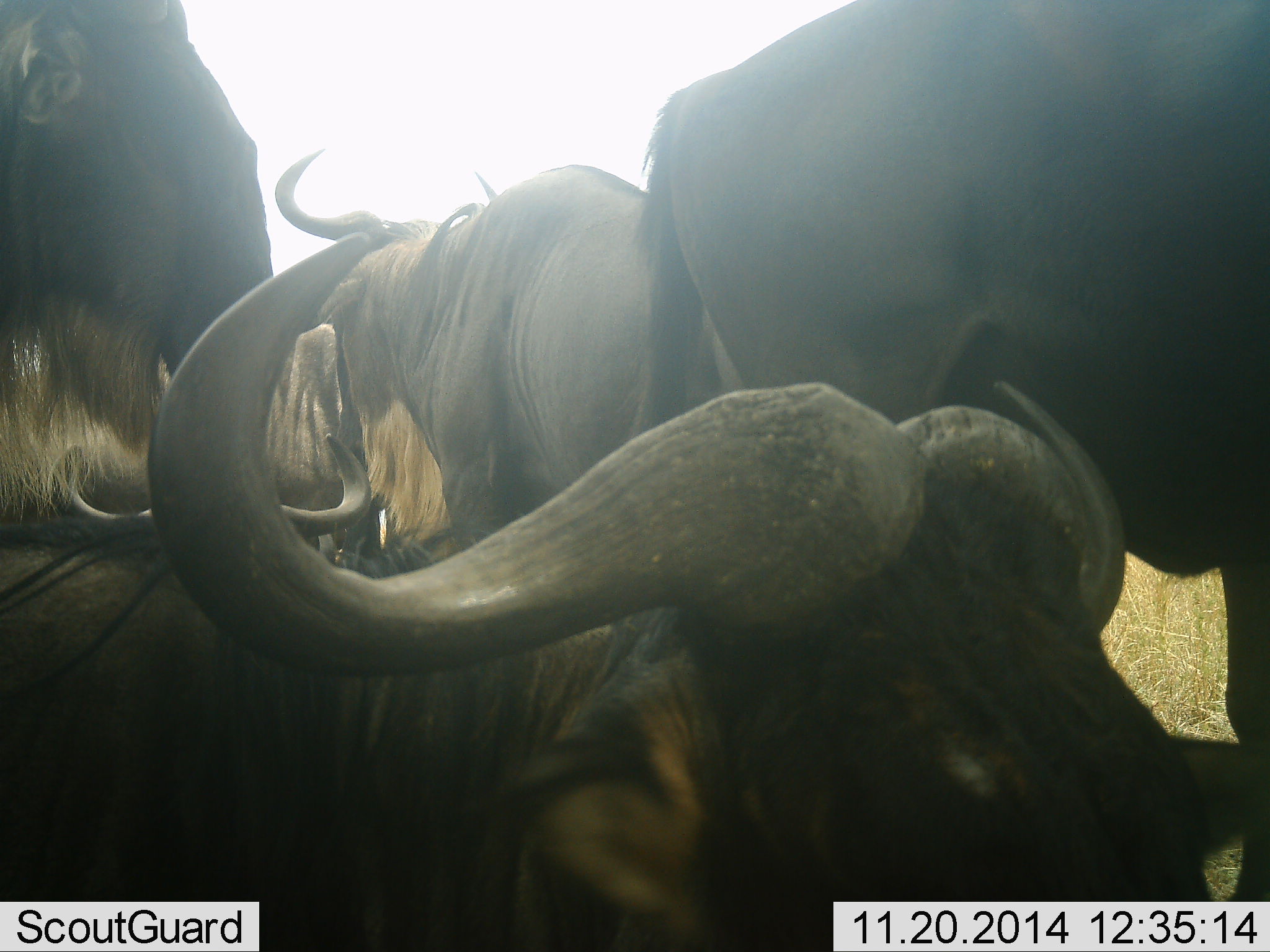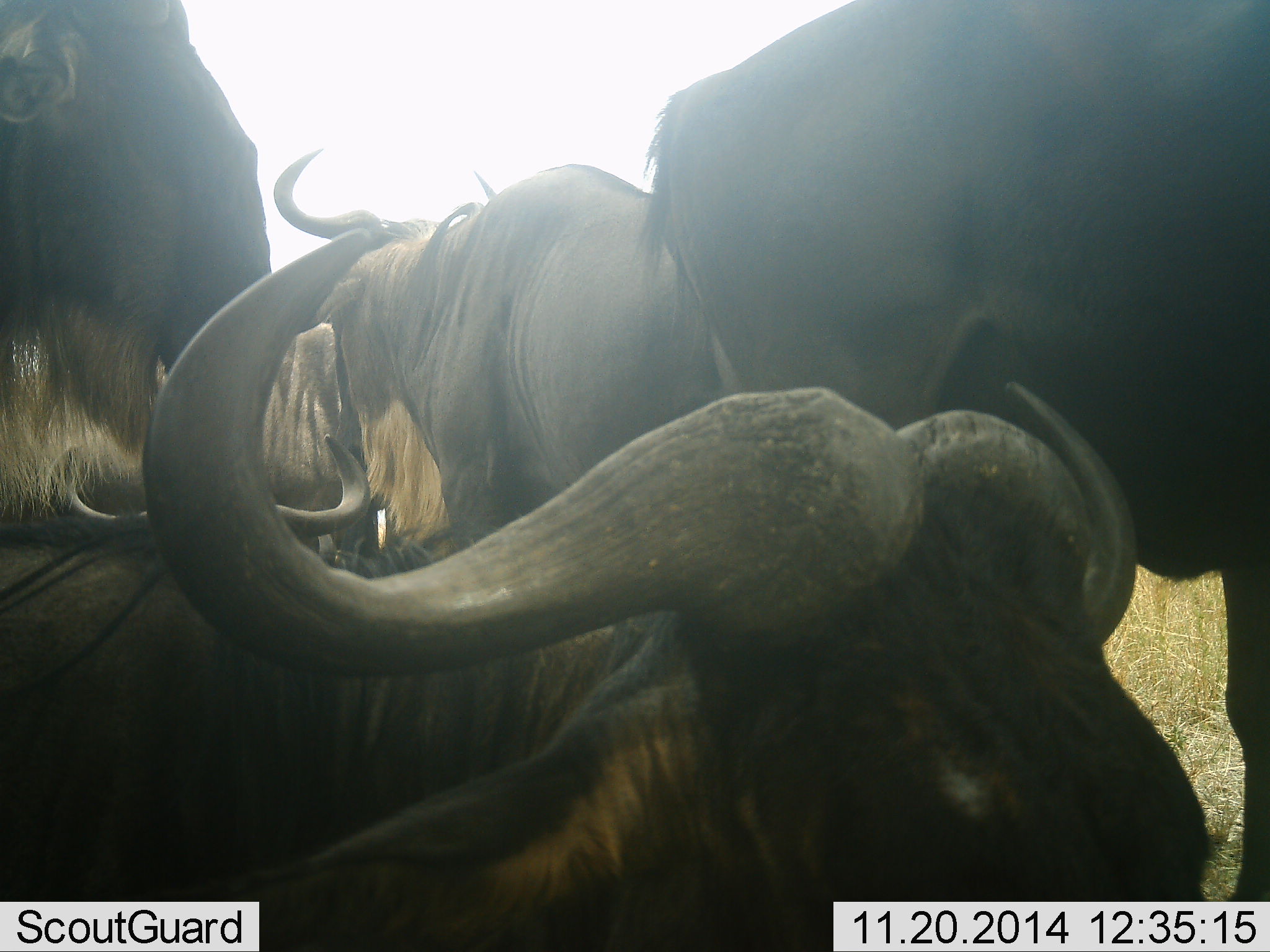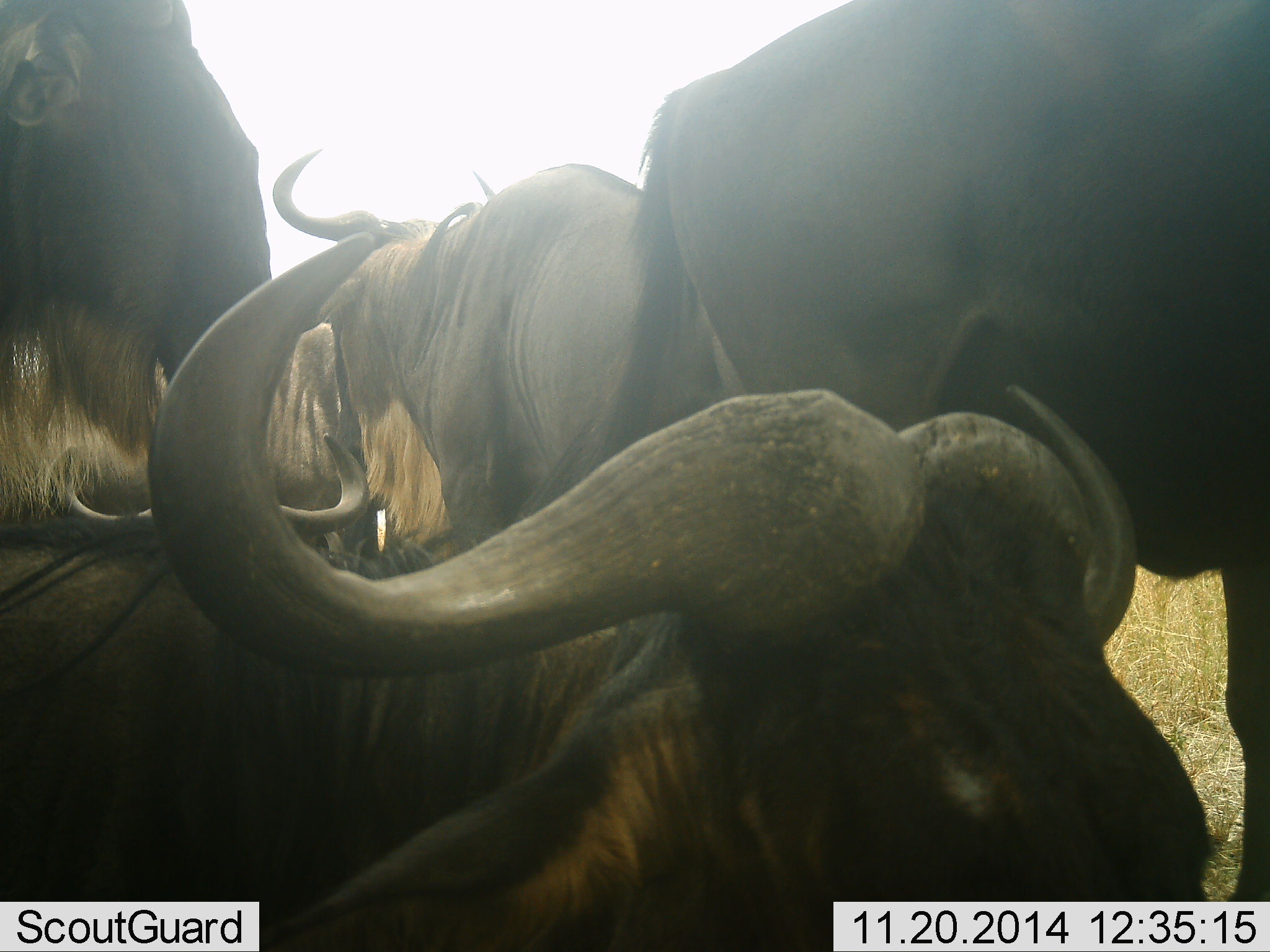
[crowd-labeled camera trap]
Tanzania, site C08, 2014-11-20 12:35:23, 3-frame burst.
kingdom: Animalia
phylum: Chordata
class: Mammalia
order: Artiodactyla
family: Bovidae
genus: Connochaetes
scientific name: Connochaetes taurinus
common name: blue wildebeest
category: wildebeest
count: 5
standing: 80%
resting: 80%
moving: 10%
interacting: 10%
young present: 0%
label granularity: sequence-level